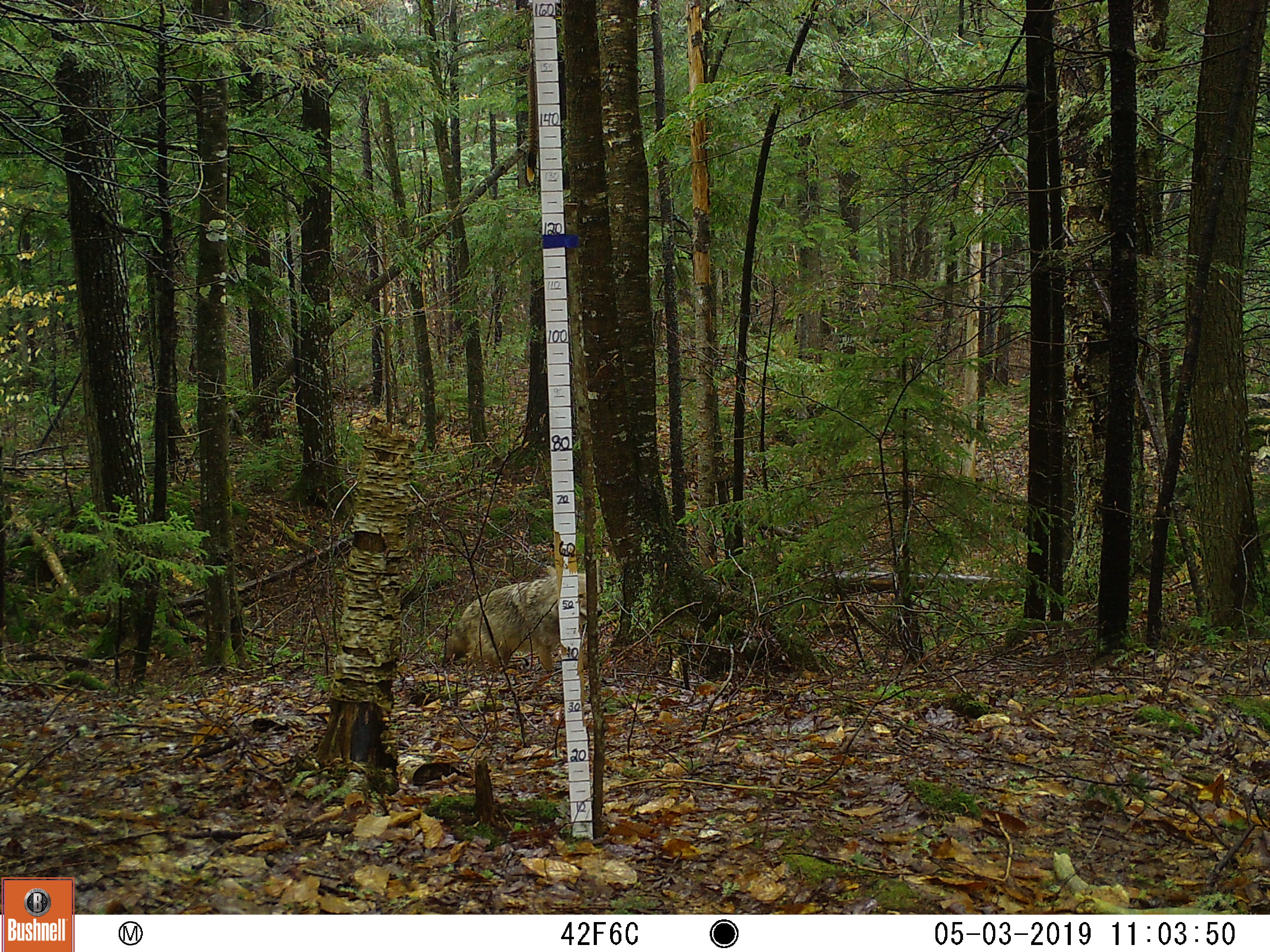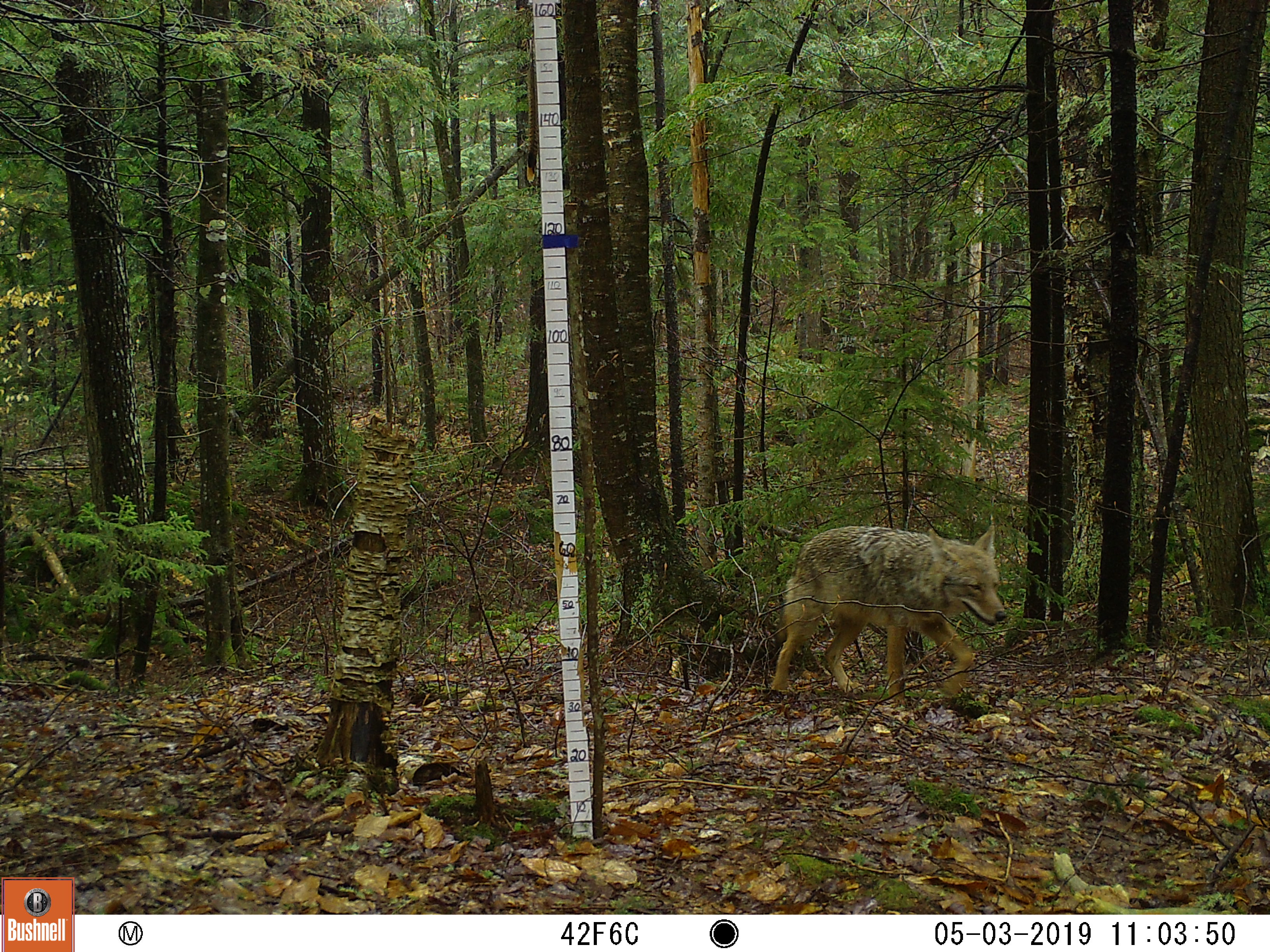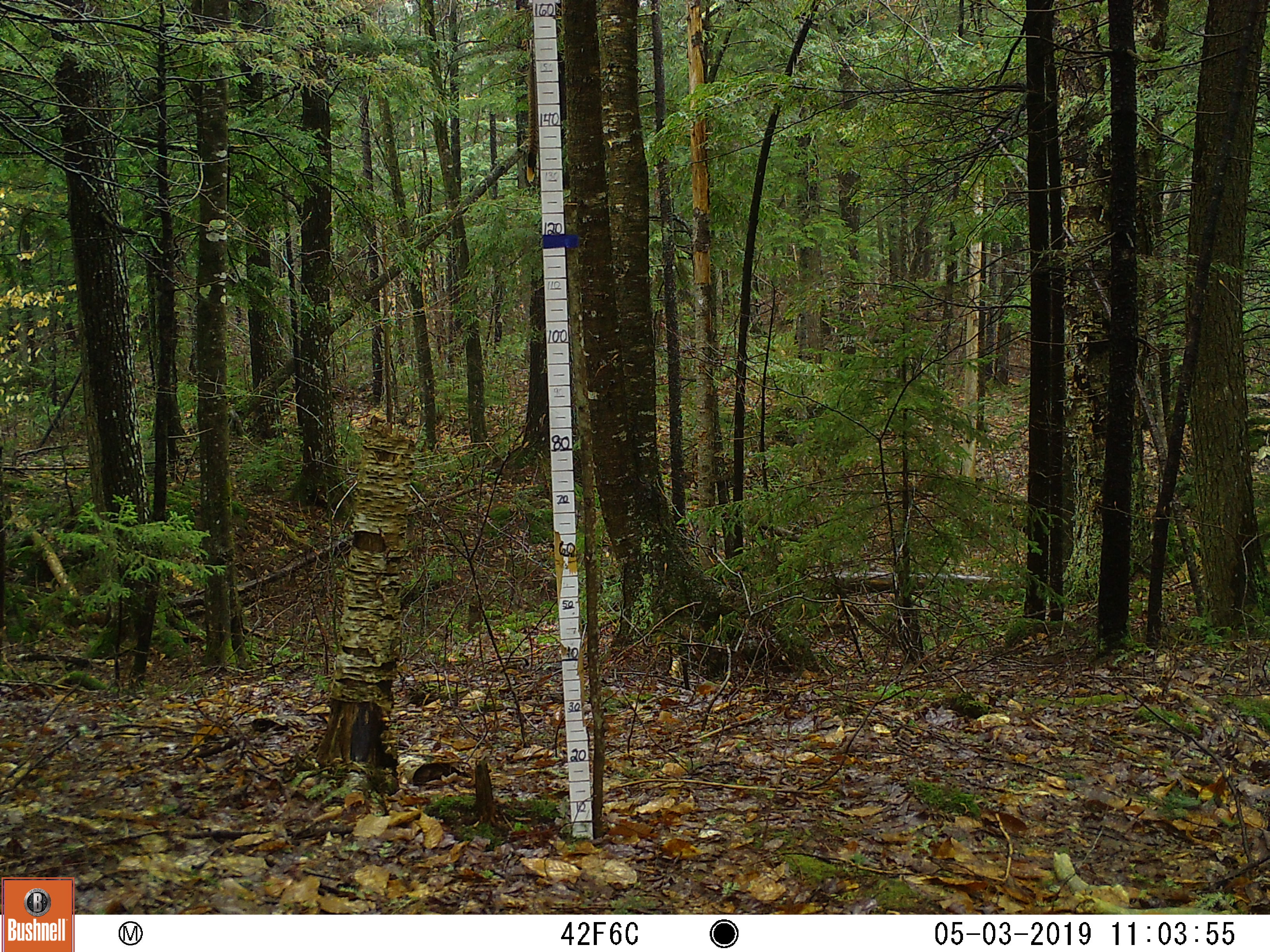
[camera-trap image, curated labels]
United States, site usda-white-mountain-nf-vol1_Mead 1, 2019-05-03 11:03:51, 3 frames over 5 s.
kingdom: Animalia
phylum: Chordata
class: Mammalia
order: Carnivora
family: Canidae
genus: Canis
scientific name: Canis latrans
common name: coyote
Coyote (Canis latrans).